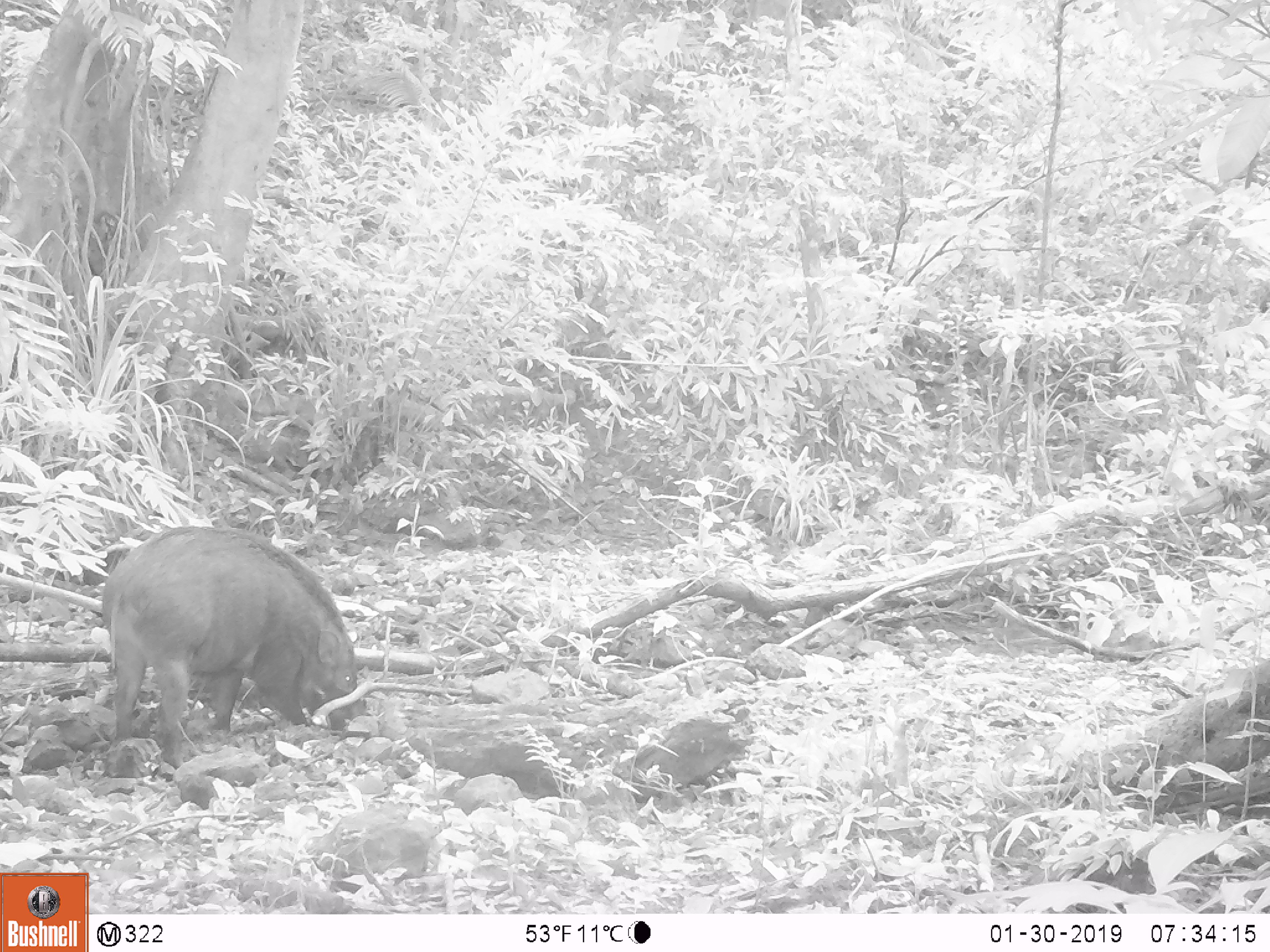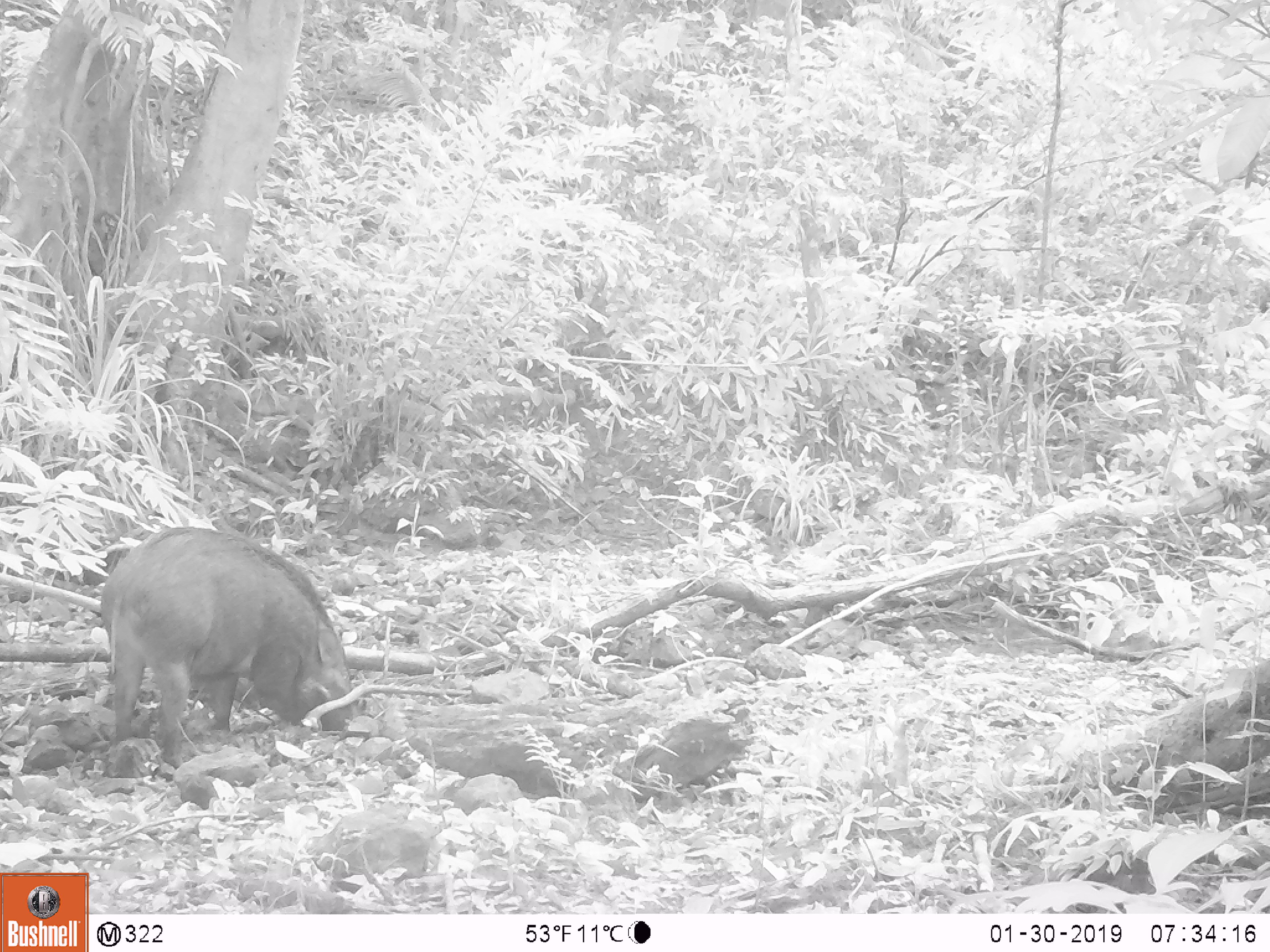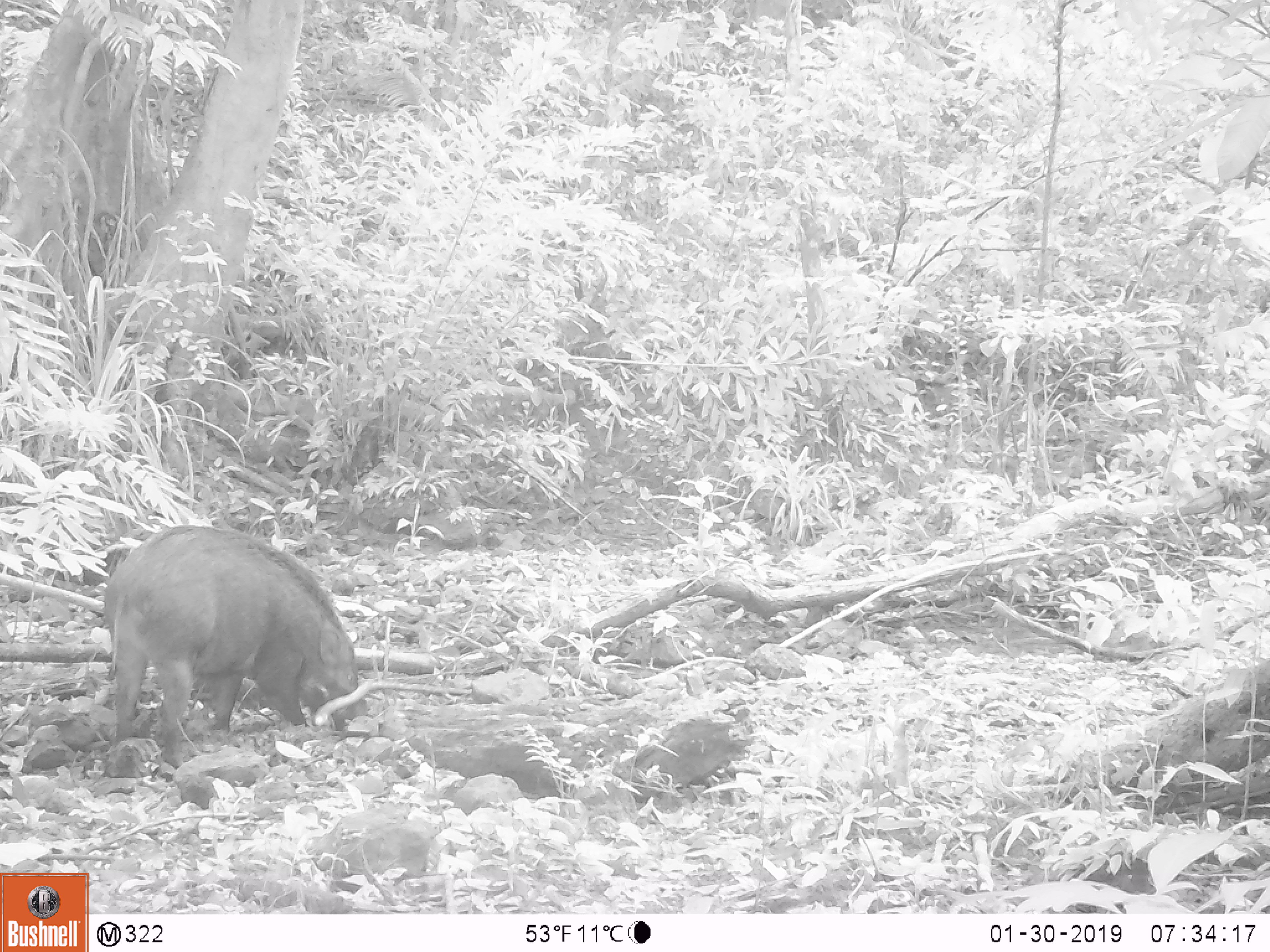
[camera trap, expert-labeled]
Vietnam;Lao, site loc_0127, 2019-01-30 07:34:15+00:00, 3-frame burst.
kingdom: Animalia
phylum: Chordata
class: Mammalia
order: Artiodactyla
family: Suidae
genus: Sus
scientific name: Sus scrofa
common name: eurasian wild pig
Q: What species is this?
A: Eurasian wild pig (Sus scrofa).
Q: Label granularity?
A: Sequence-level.